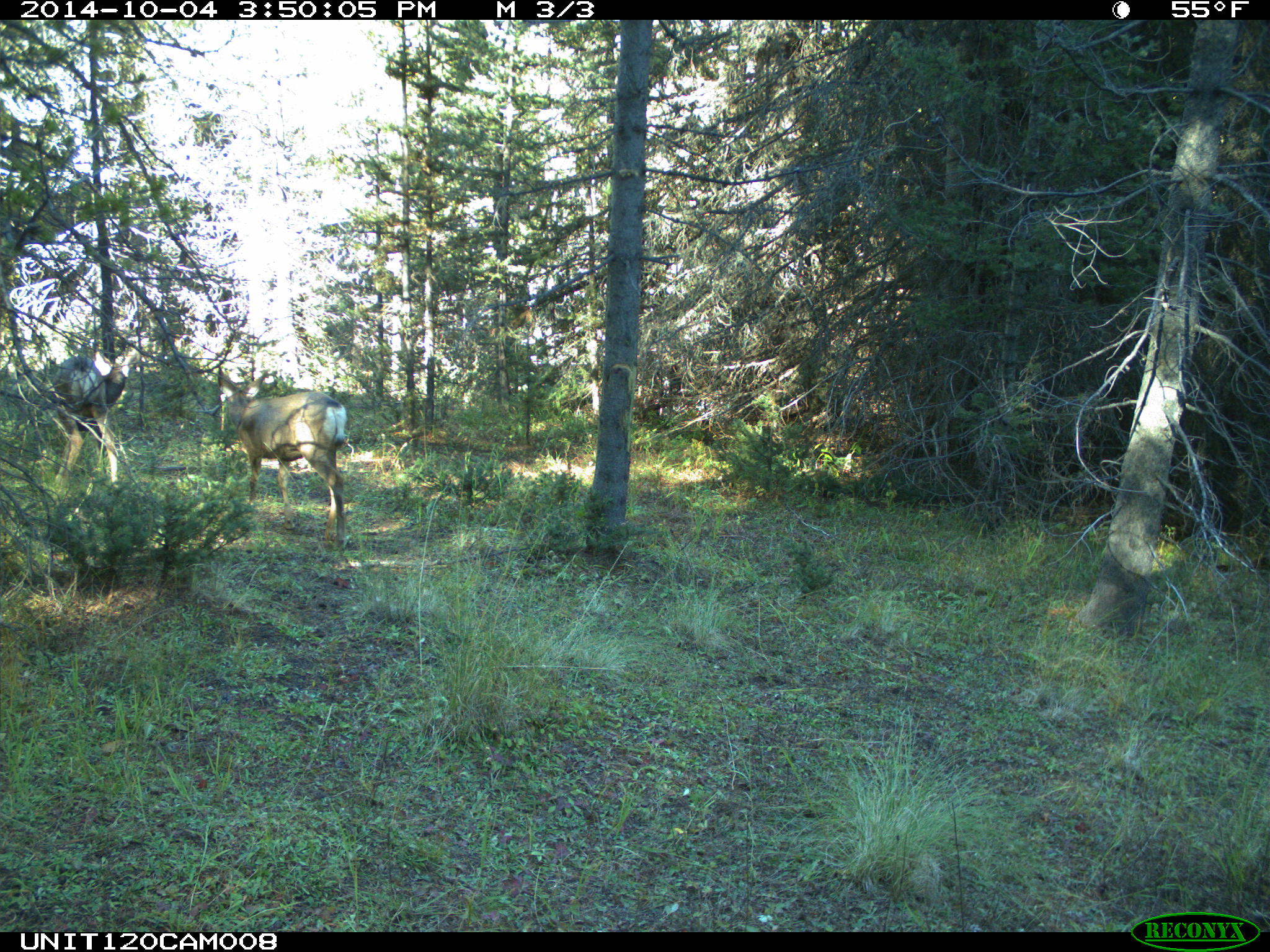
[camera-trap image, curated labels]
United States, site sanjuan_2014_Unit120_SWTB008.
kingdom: Animalia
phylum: Chordata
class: Mammalia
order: Artiodactyla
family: Cervidae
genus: Odocoileus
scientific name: Odocoileus hemionus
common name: mule deer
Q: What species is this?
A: Odocoileus hemionus (mule deer).